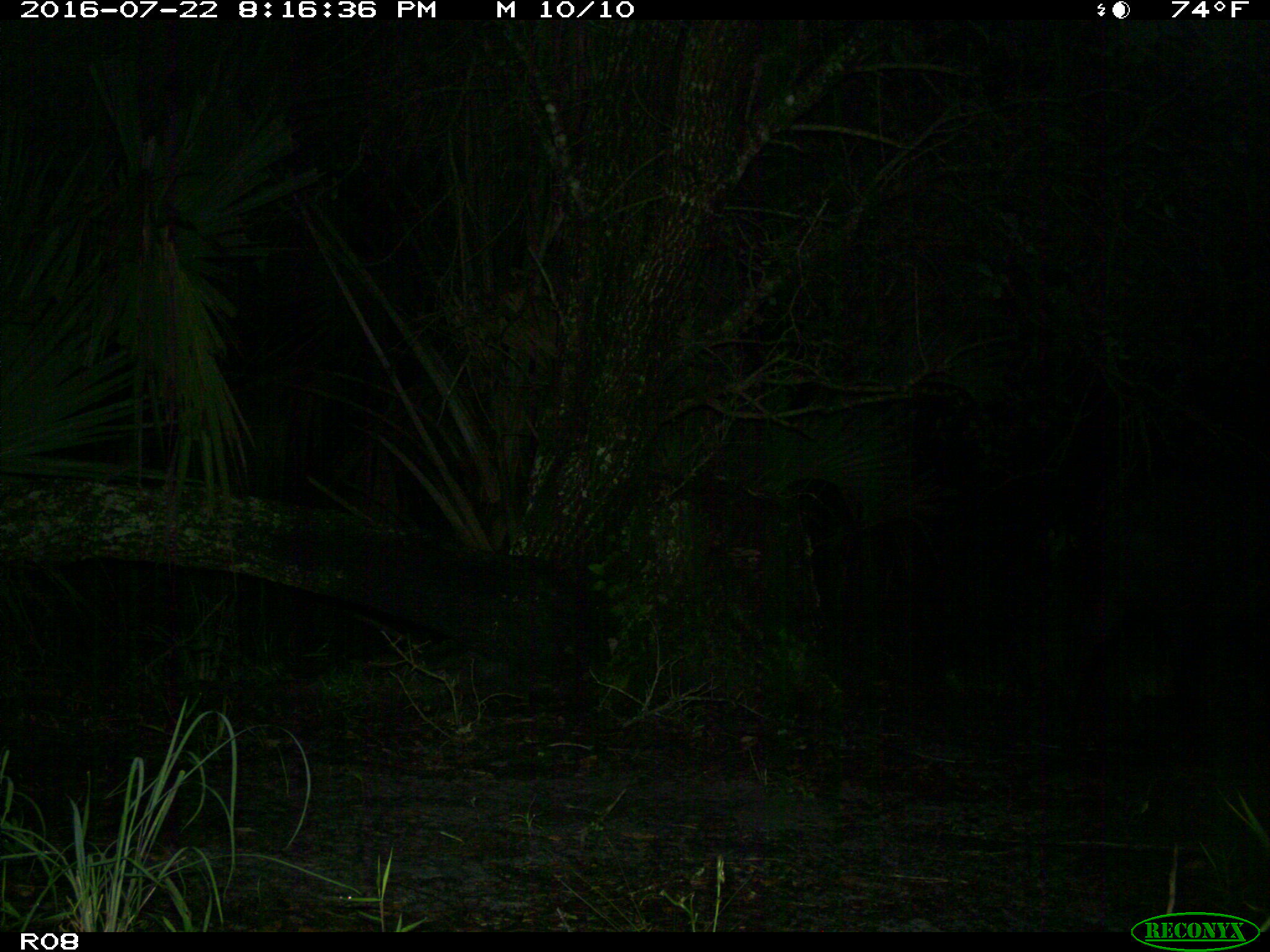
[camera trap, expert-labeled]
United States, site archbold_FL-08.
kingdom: Animalia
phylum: Chordata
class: Mammalia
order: Artiodactyla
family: Suidae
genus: Sus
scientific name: Sus scrofa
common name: wild boar